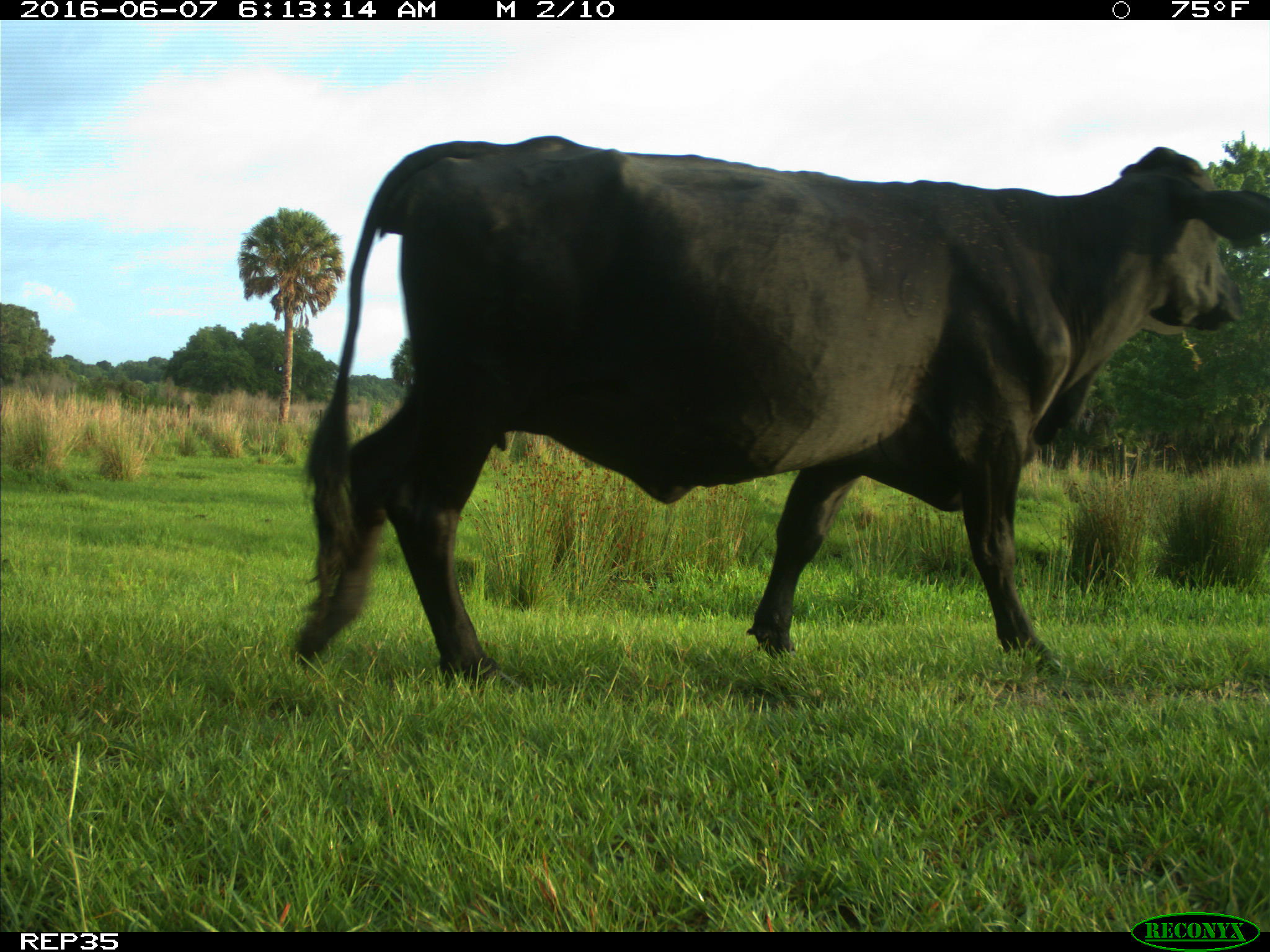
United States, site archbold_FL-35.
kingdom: Animalia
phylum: Chordata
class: Mammalia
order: Artiodactyla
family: Bovidae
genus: Bos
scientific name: Bos taurus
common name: domestic cow